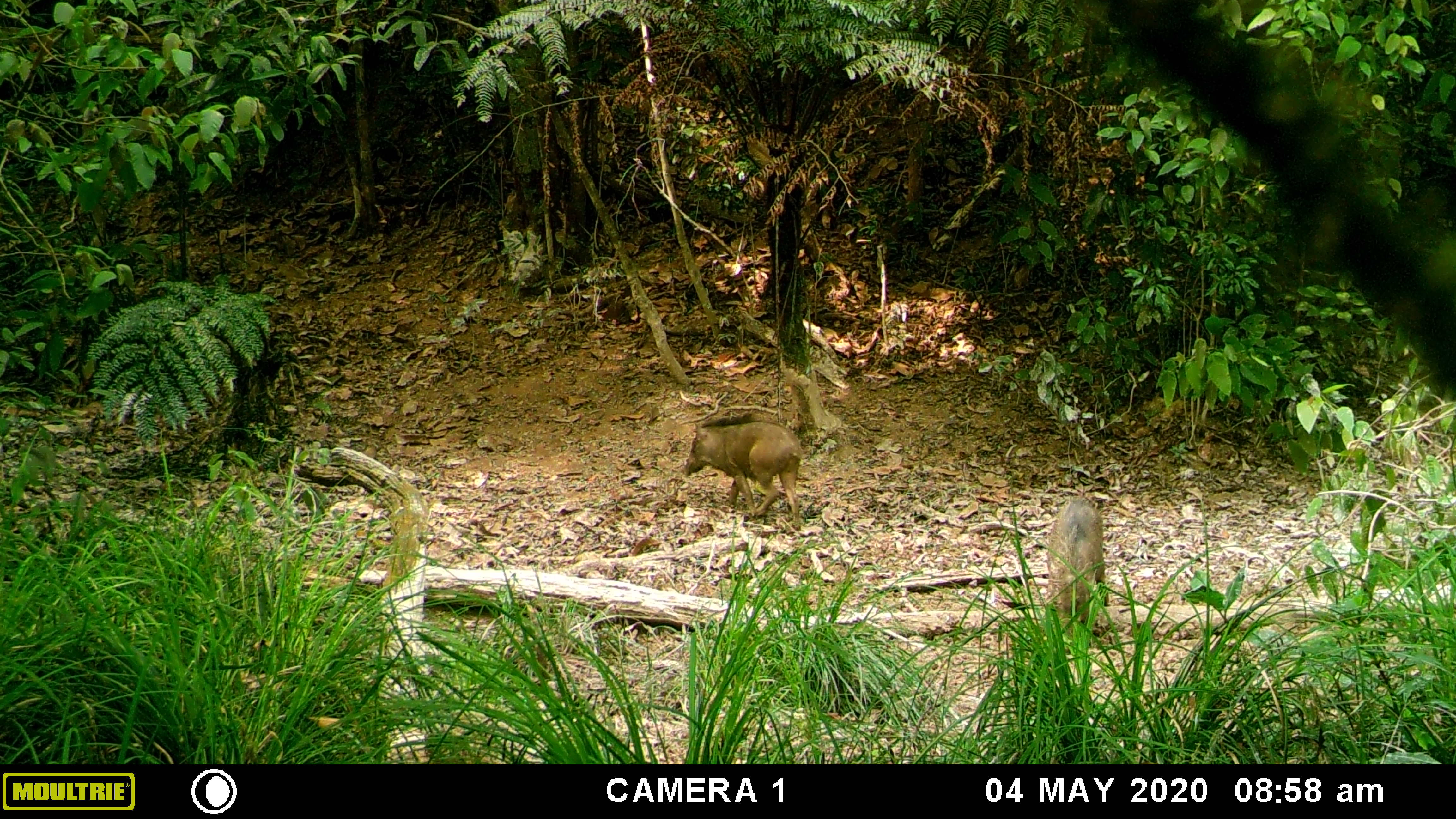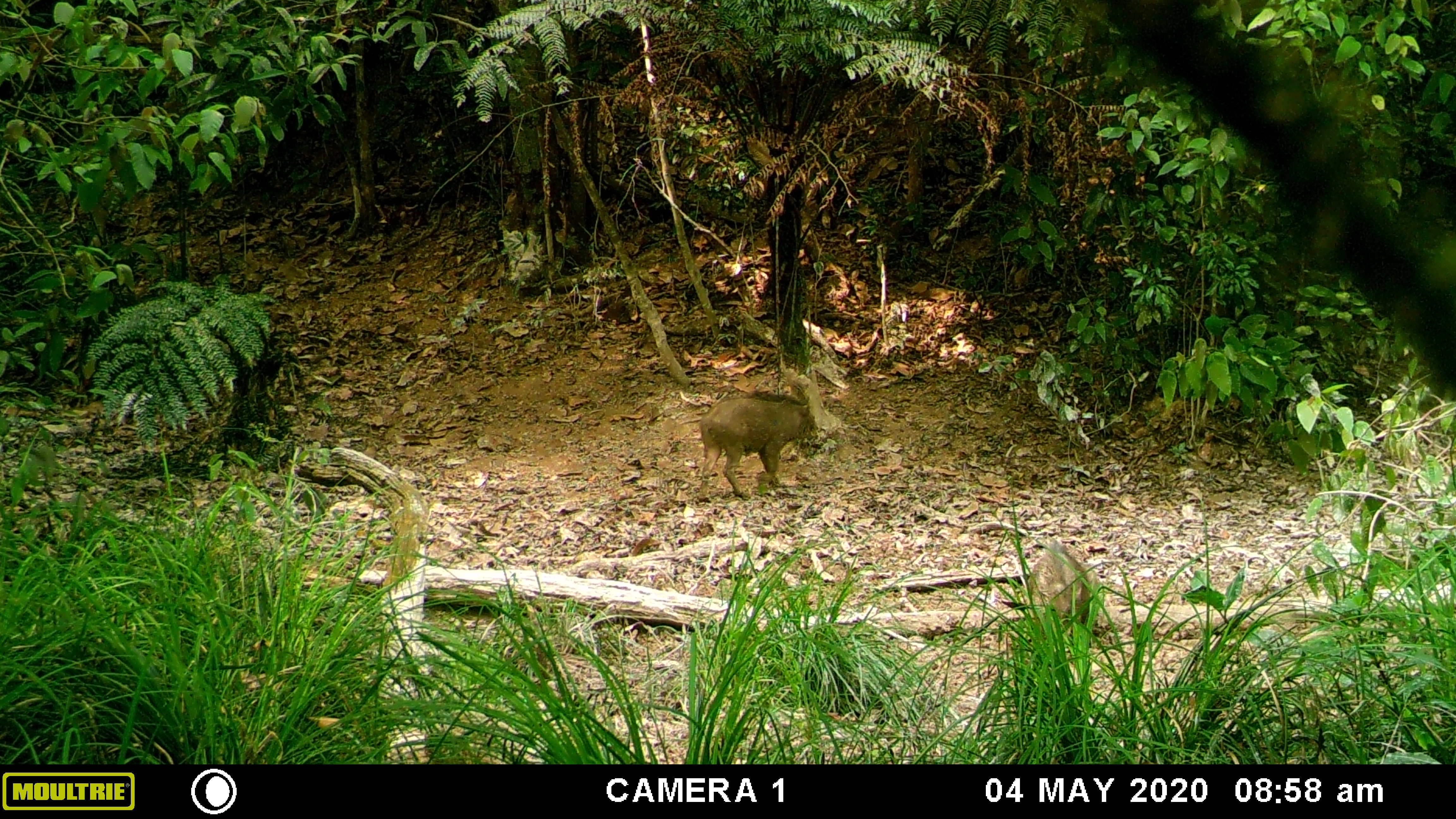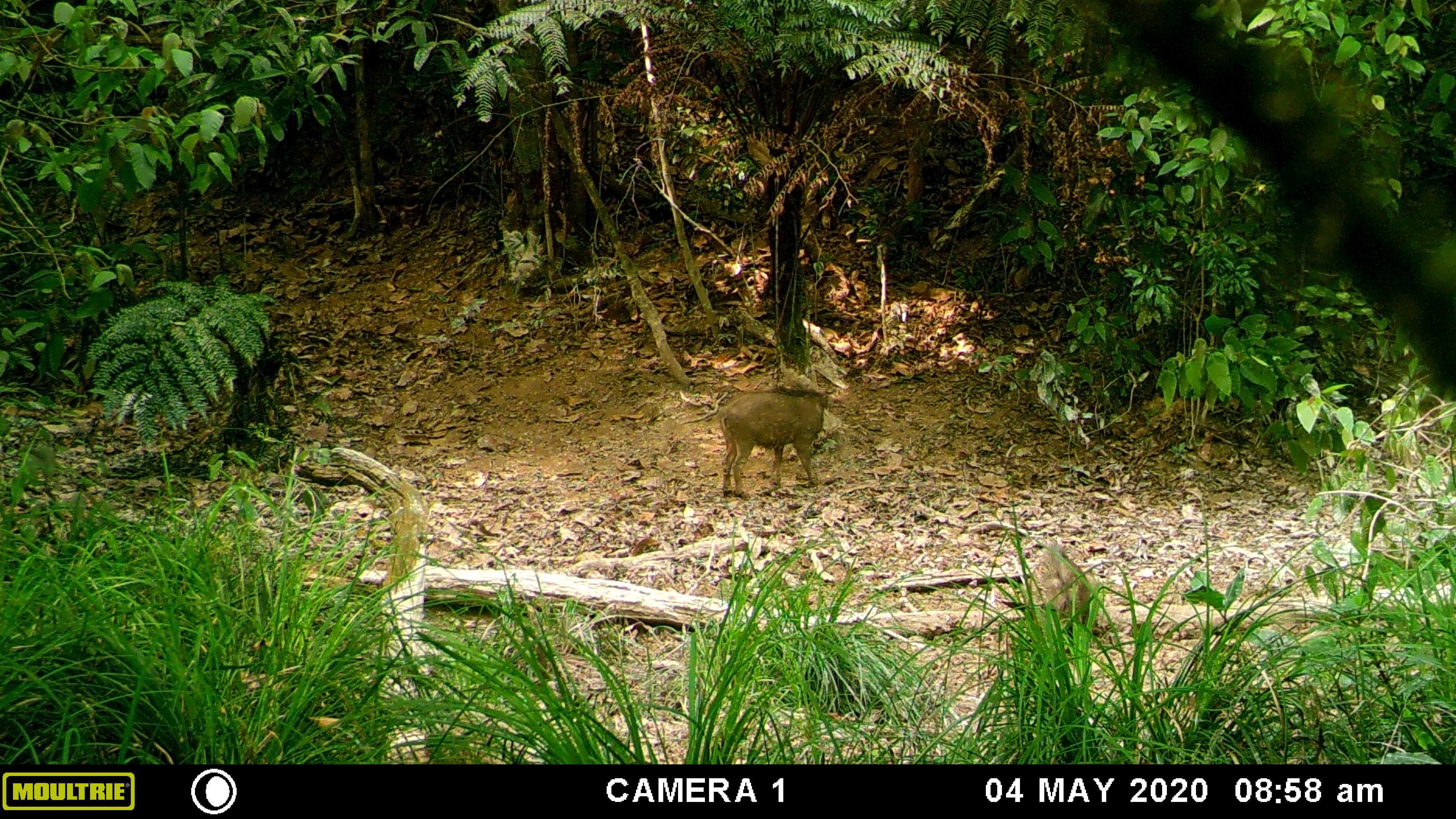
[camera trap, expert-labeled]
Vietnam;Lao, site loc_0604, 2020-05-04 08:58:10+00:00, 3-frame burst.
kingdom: Animalia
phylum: Chordata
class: Mammalia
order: Artiodactyla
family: Suidae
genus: Sus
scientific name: Sus scrofa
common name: eurasian wild pig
Eurasian wild pig (Sus scrofa). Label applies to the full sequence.